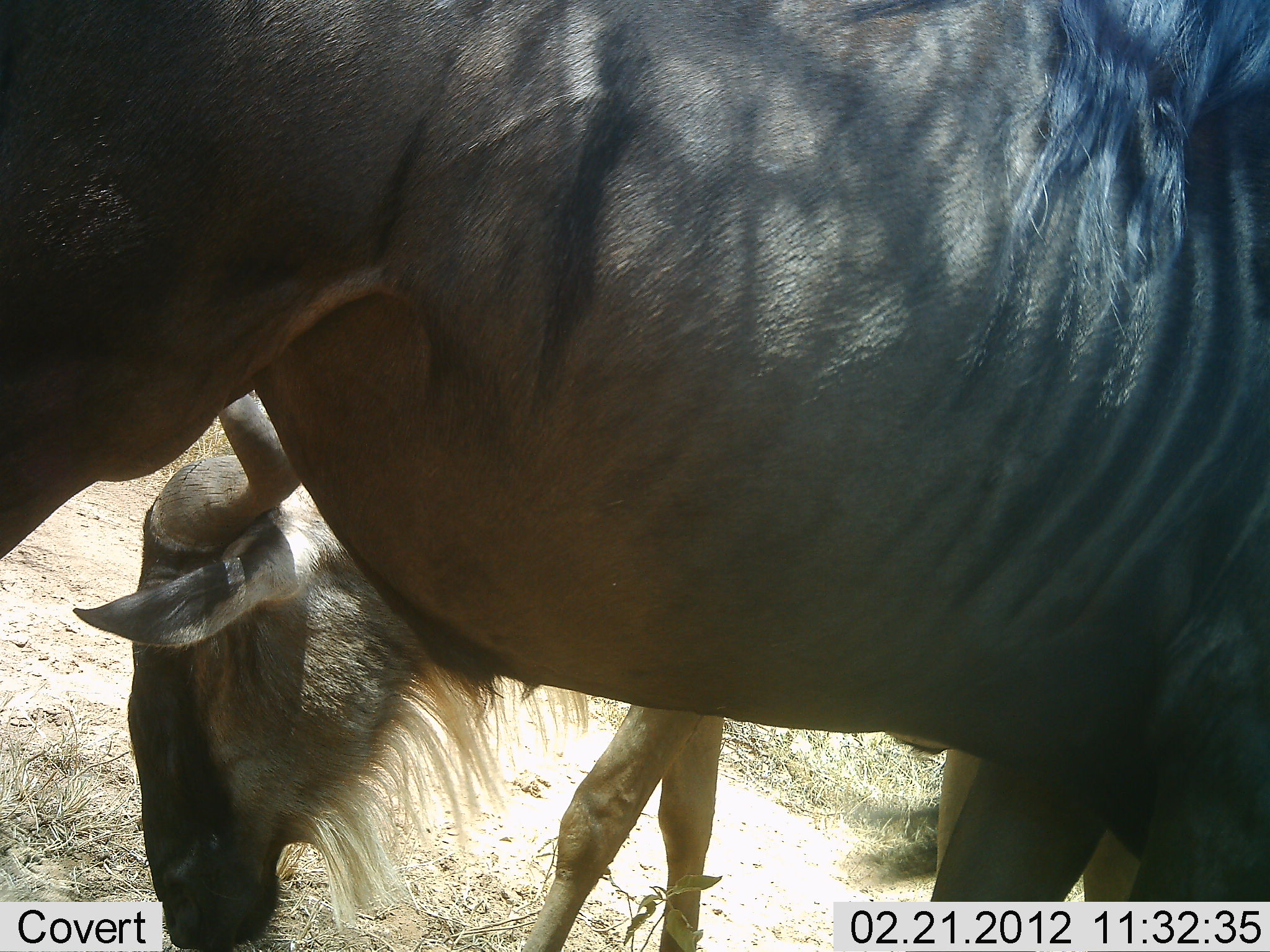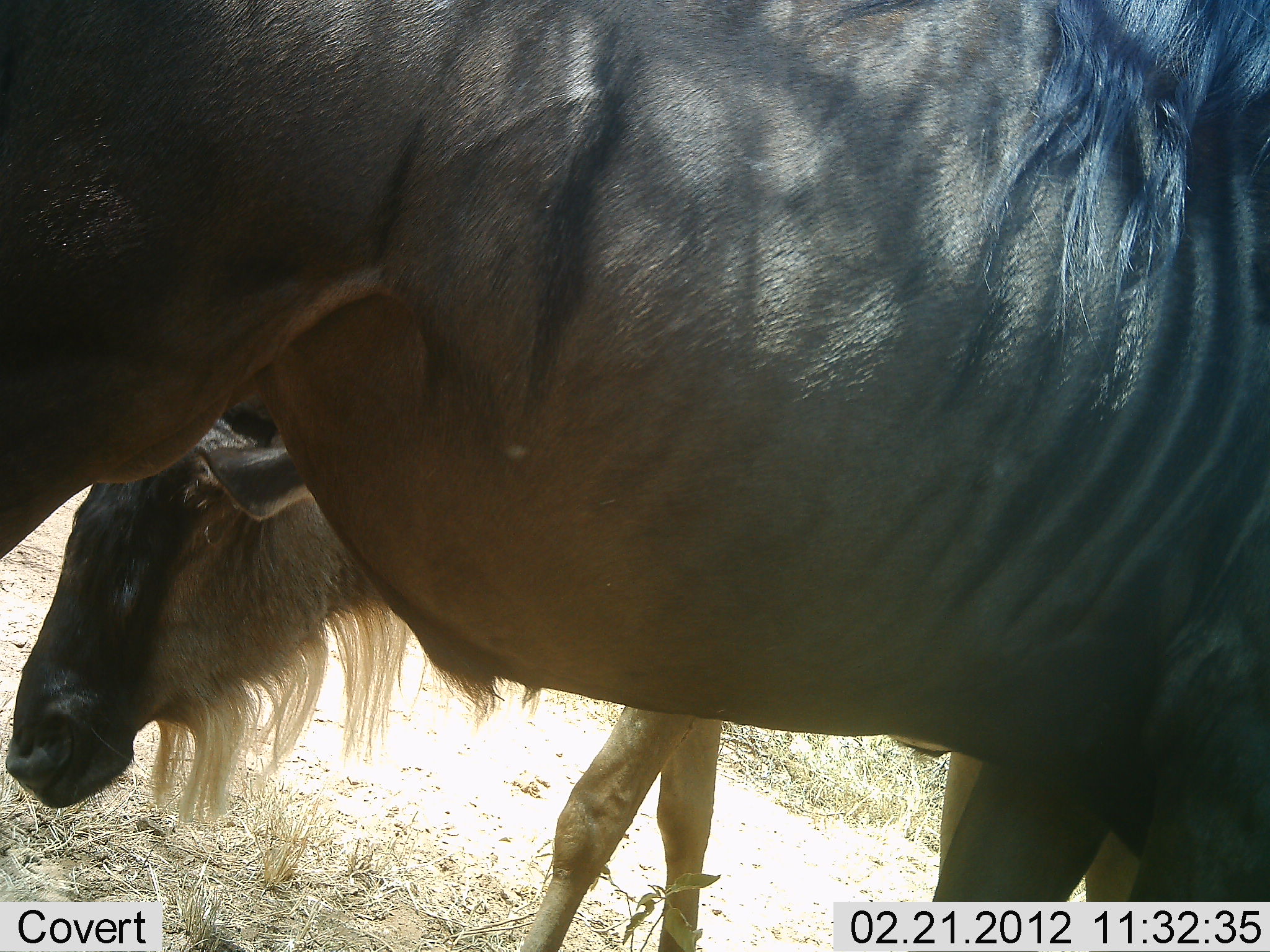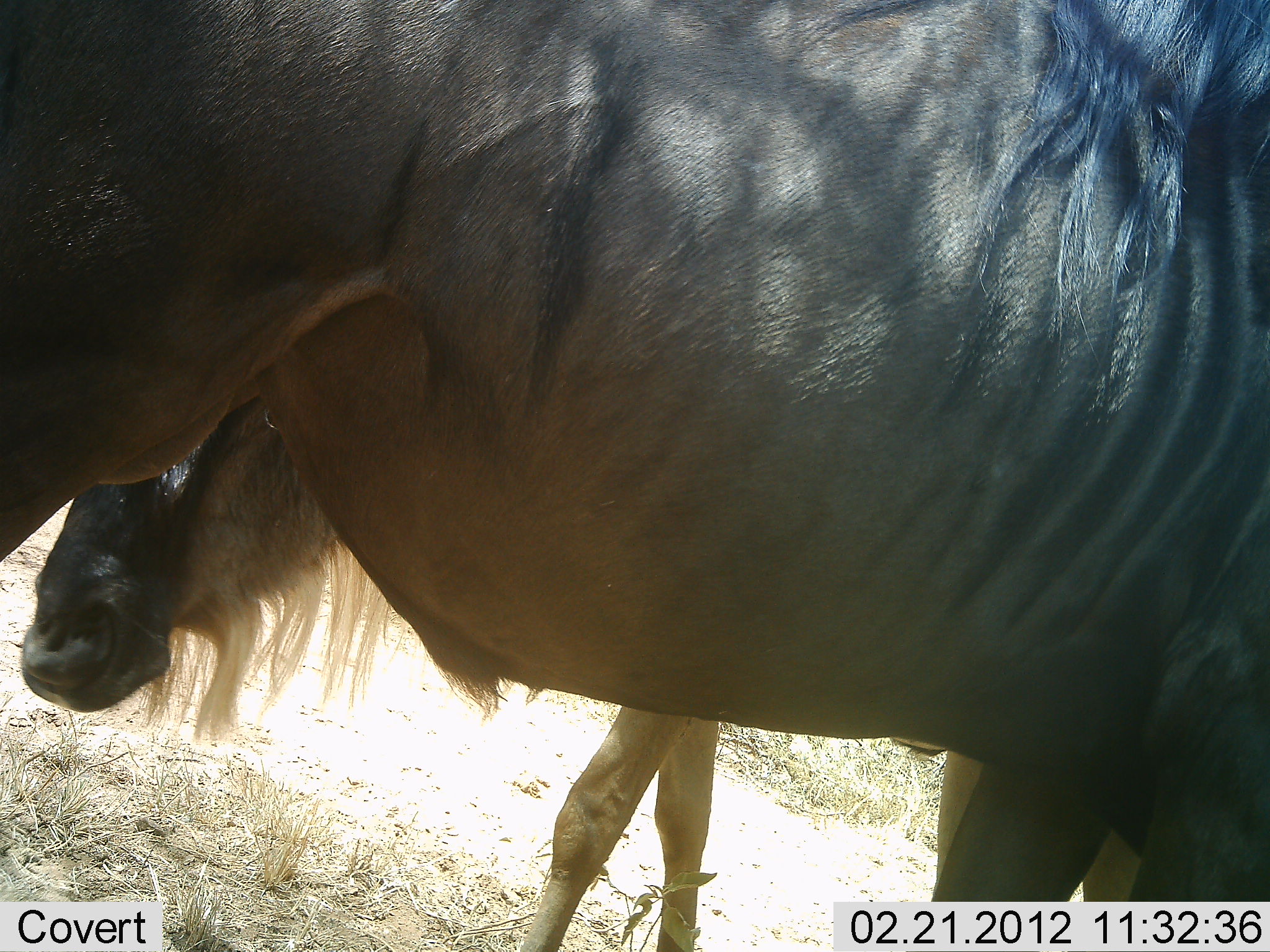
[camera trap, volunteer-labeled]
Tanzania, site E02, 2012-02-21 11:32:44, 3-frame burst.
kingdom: Animalia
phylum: Chordata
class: Mammalia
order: Artiodactyla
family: Bovidae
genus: Connochaetes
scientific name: Connochaetes taurinus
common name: blue wildebeest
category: wildebeest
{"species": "wildebeest (blue wildebeest) (Connochaetes taurinus)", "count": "2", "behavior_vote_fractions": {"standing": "76%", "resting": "0%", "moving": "10%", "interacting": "0%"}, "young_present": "14%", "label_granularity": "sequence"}